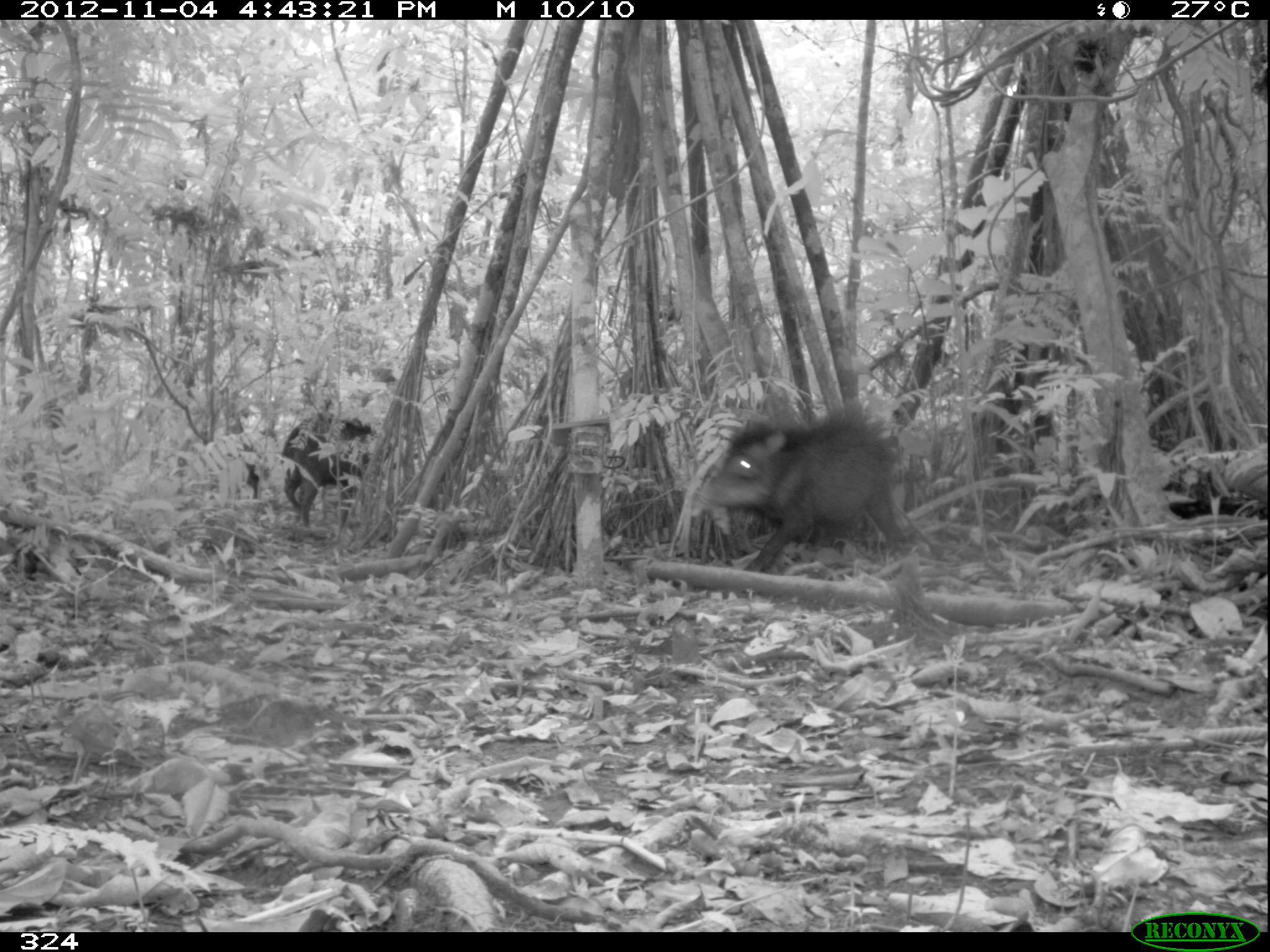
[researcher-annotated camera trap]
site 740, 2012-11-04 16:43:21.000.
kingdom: Animalia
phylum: Chordata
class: Mammalia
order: Artiodactyla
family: Tayassuidae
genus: Tayassu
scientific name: Tayassu pecari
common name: white-lipped peccary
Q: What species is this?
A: Tayassu pecari (white-lipped peccary).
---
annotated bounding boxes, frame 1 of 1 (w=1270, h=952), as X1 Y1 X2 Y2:
tayassu pecari: 698 401 909 571; 280 409 377 531